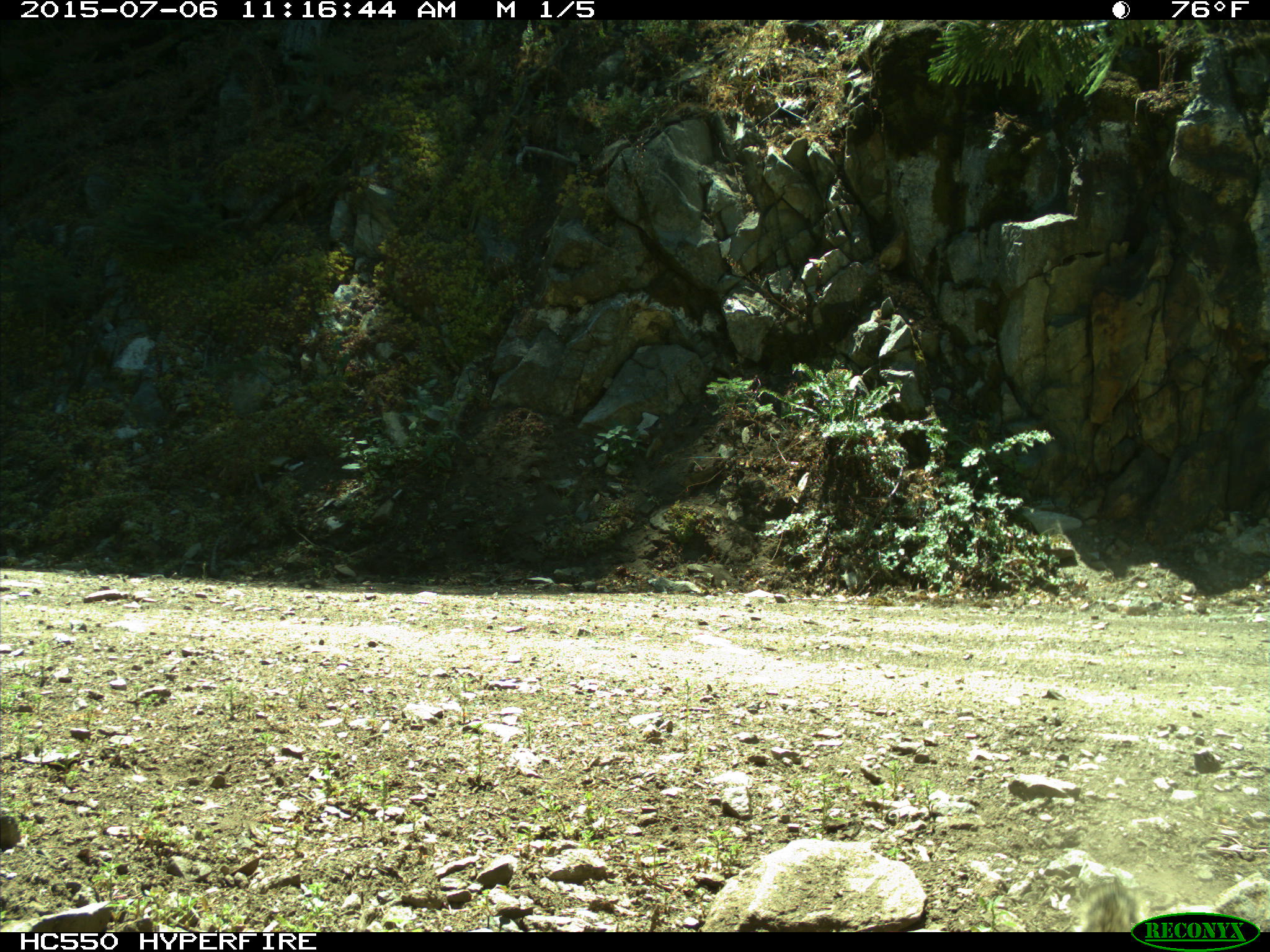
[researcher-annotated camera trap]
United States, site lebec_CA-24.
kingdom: Animalia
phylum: Chordata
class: Mammalia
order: Rodentia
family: Sciuridae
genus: Otospermophilus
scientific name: Otospermophilus beecheyi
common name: california ground squirrel